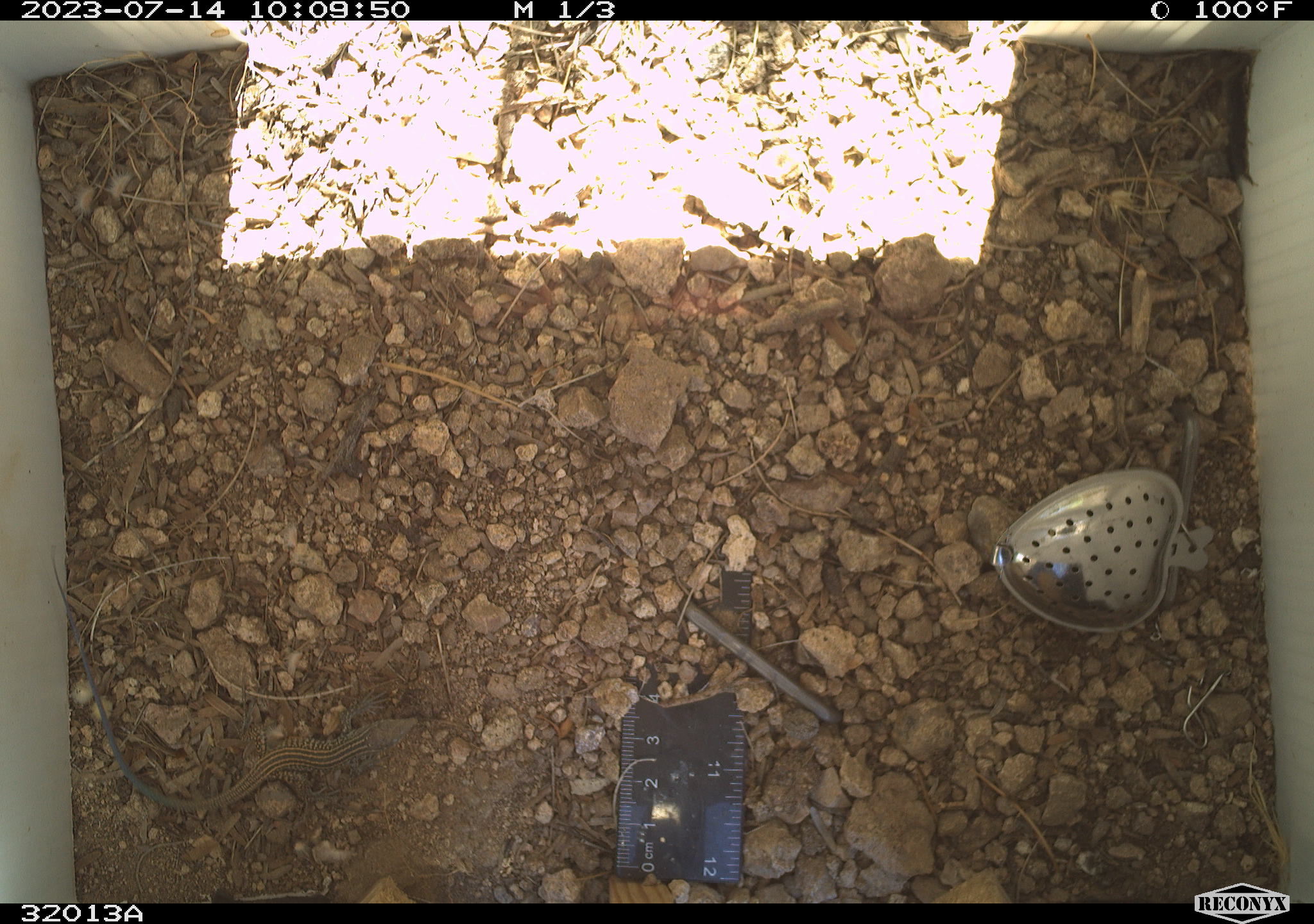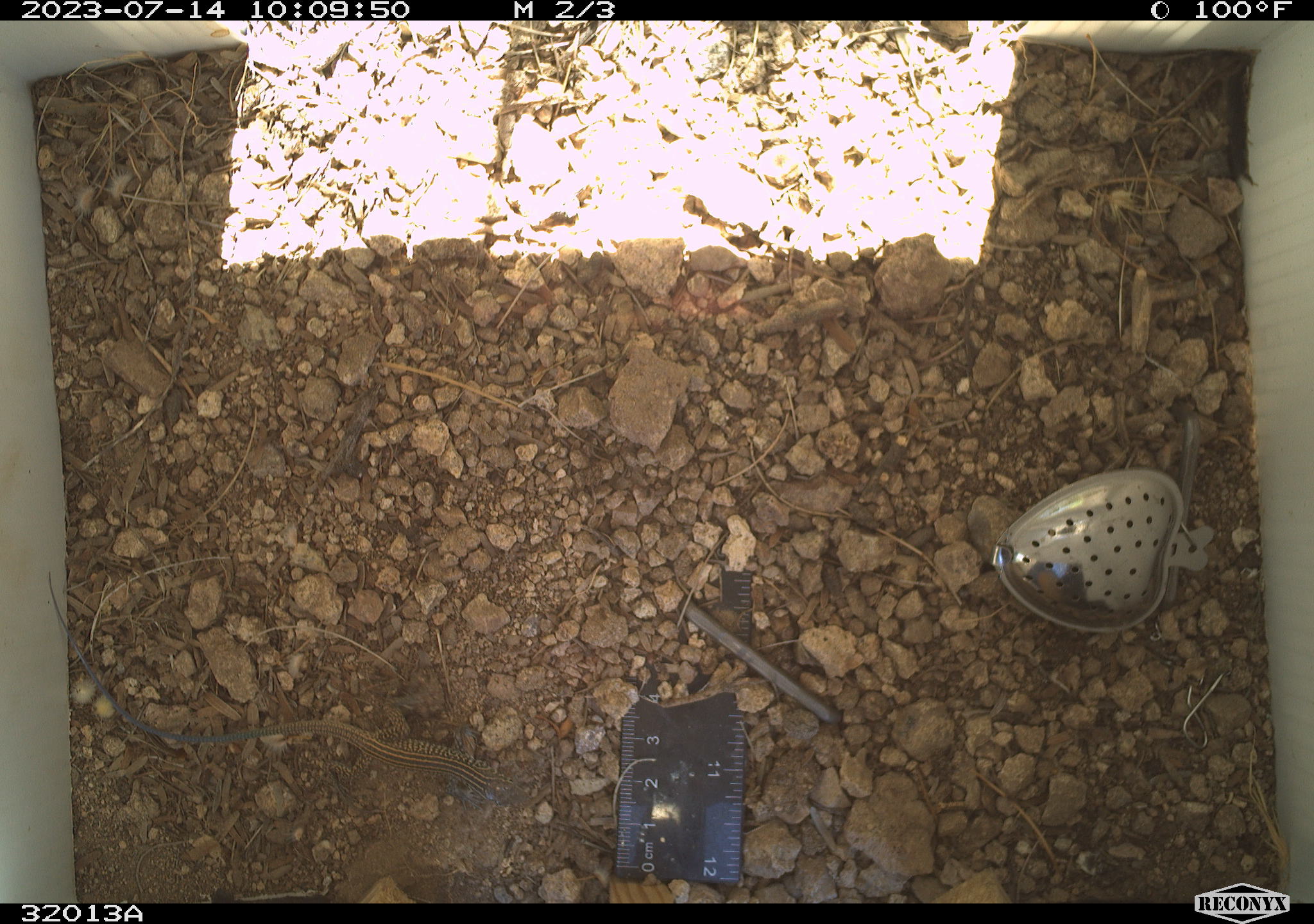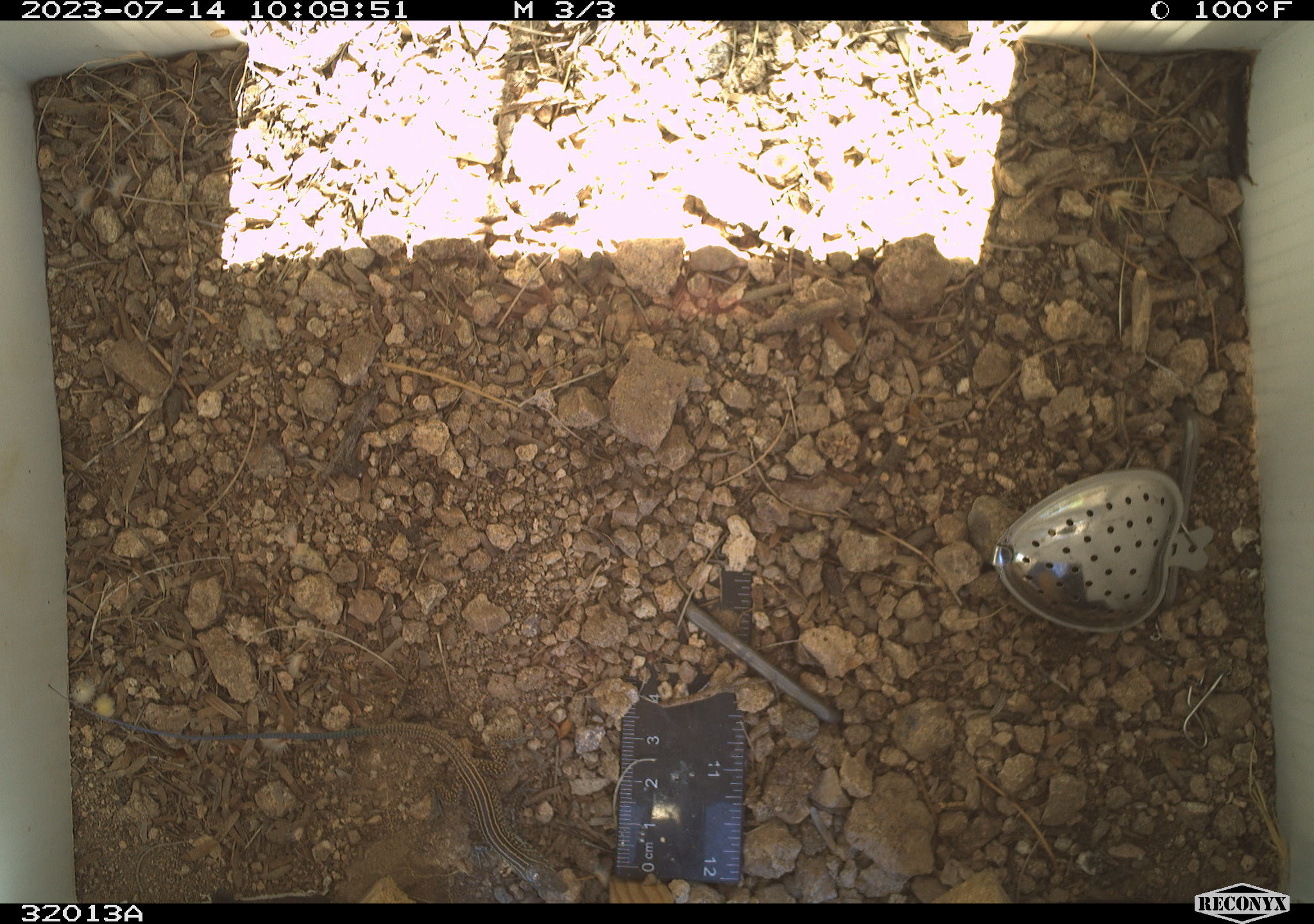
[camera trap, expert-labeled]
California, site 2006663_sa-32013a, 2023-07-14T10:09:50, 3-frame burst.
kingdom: Animalia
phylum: Chordata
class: Reptilia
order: Squamata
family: Teiidae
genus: Aspidoscelis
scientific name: Aspidoscelis tigris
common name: western whiptail